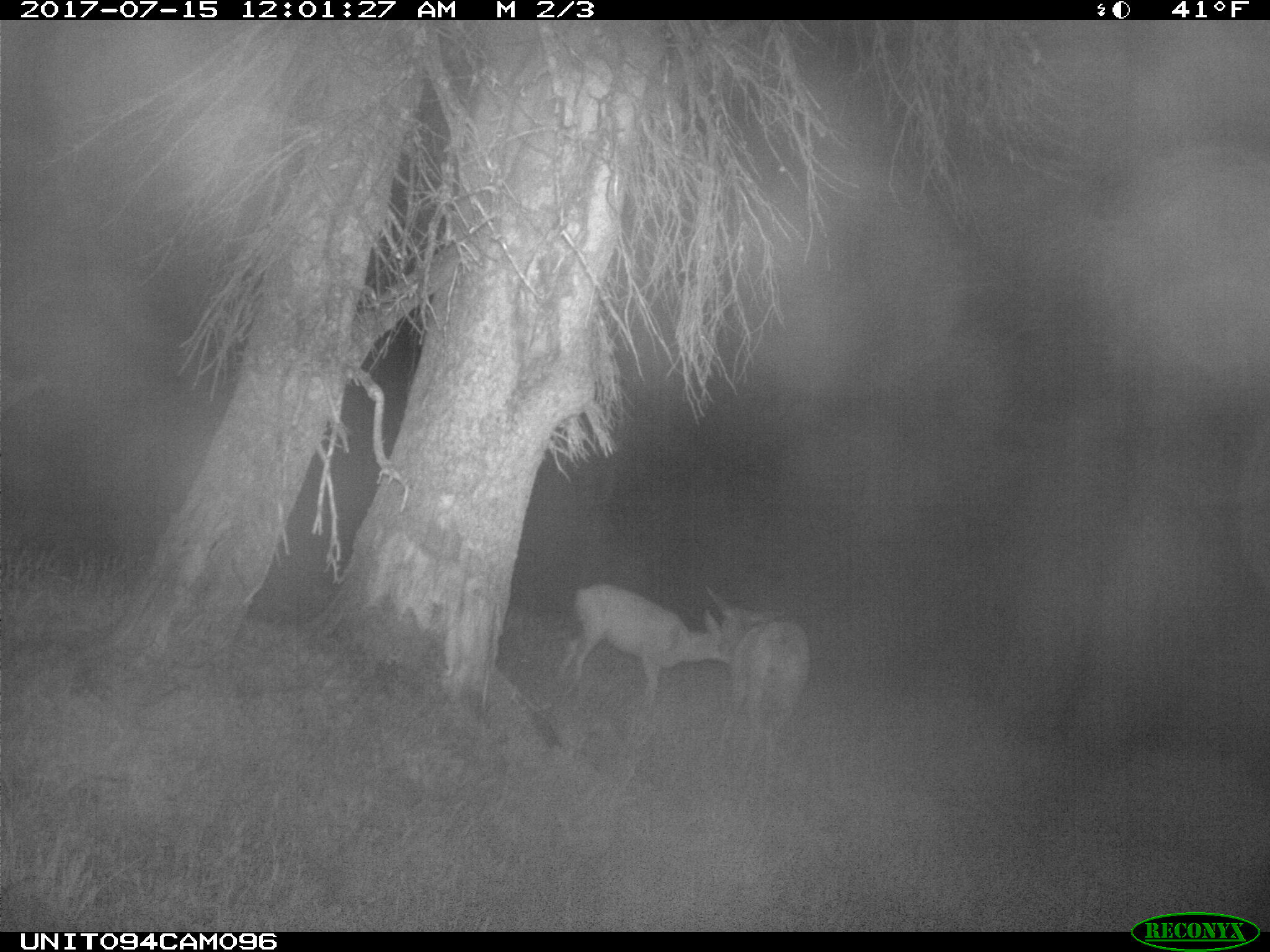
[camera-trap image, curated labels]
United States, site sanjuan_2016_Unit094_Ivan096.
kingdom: Animalia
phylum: Chordata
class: Mammalia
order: Artiodactyla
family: Cervidae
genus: Odocoileus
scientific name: Odocoileus hemionus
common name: mule deer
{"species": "Odocoileus hemionus (mule deer)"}